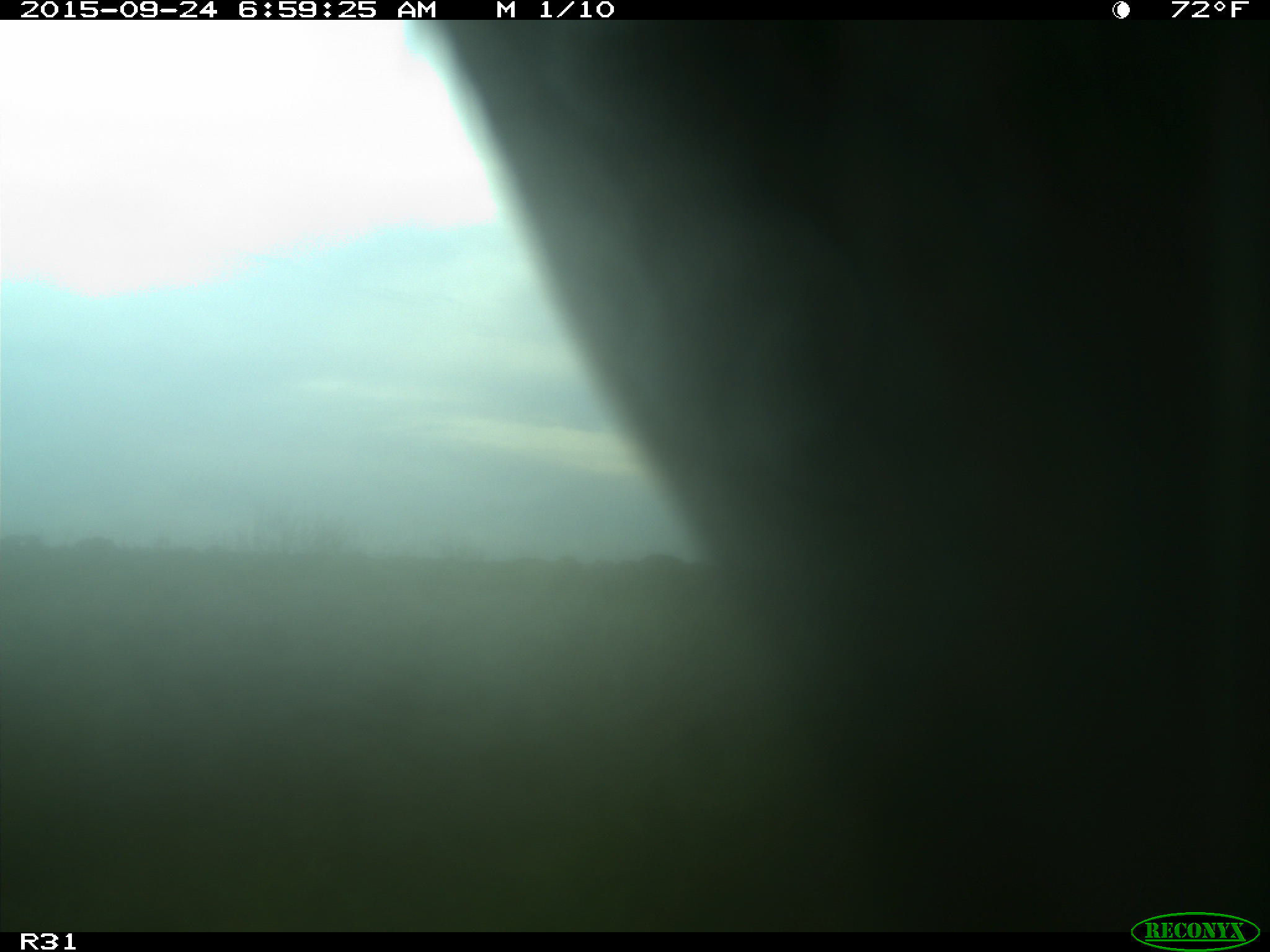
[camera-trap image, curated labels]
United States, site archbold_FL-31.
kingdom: Animalia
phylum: Chordata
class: Mammalia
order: Artiodactyla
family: Bovidae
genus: Bos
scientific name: Bos taurus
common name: domestic cow